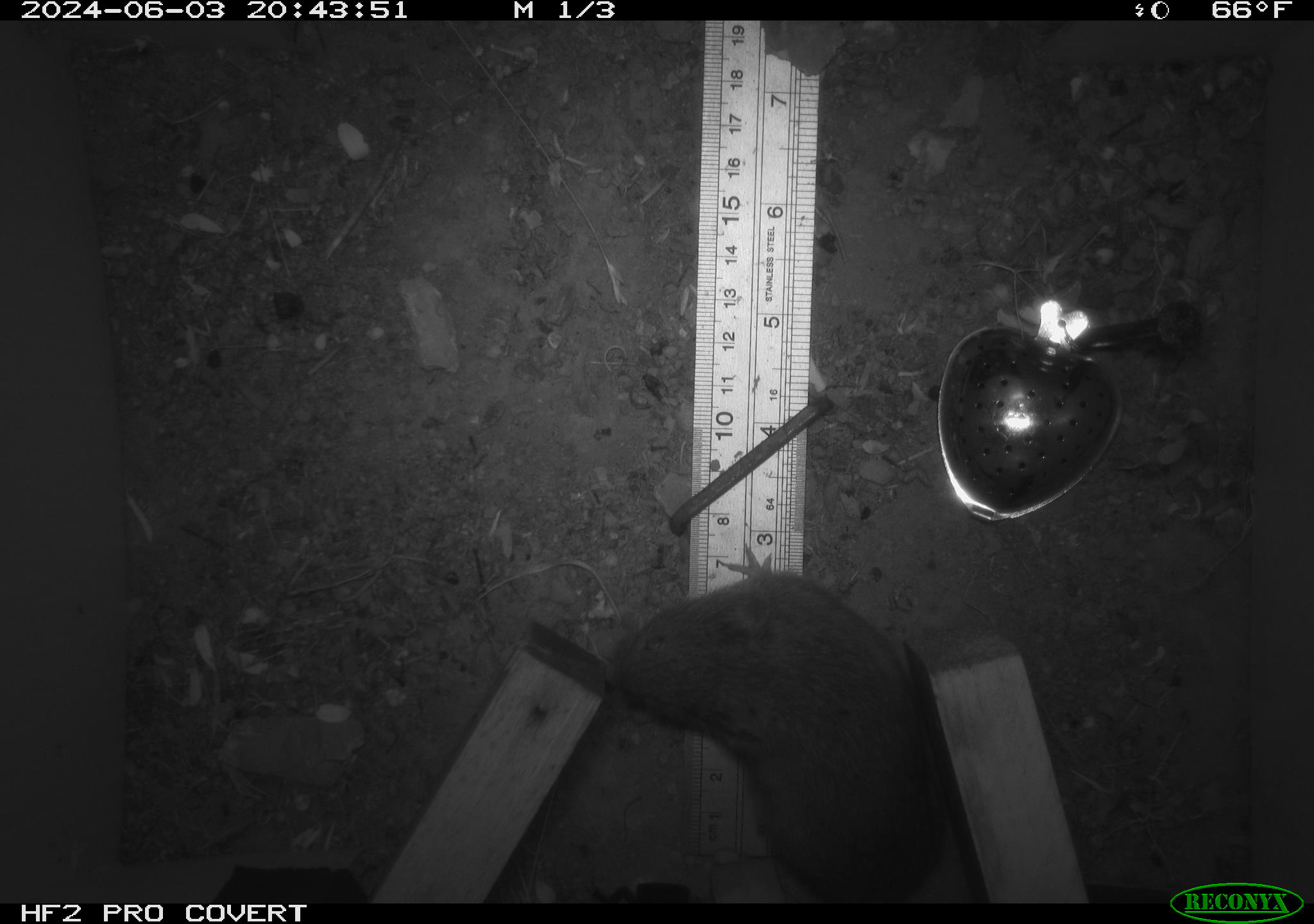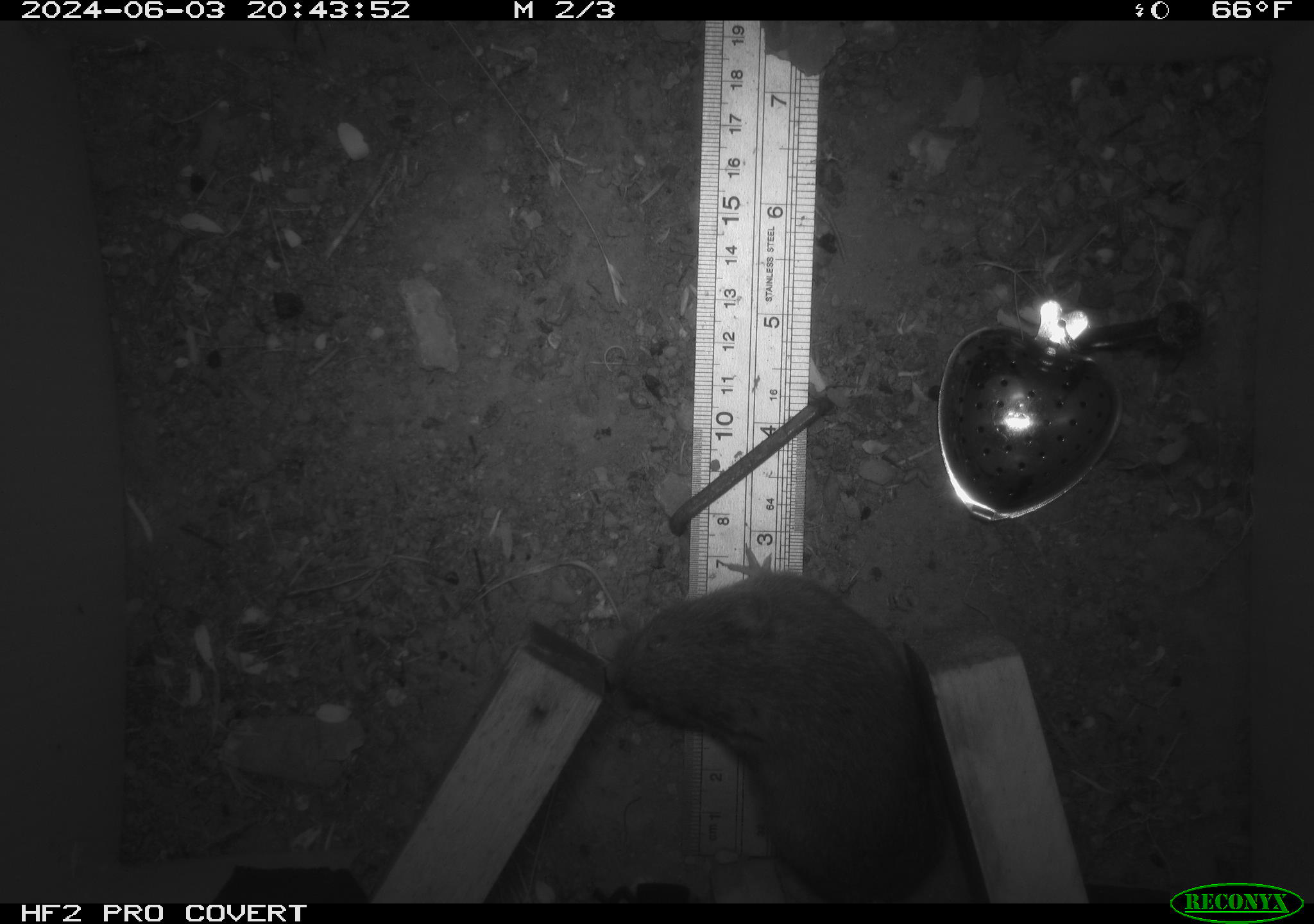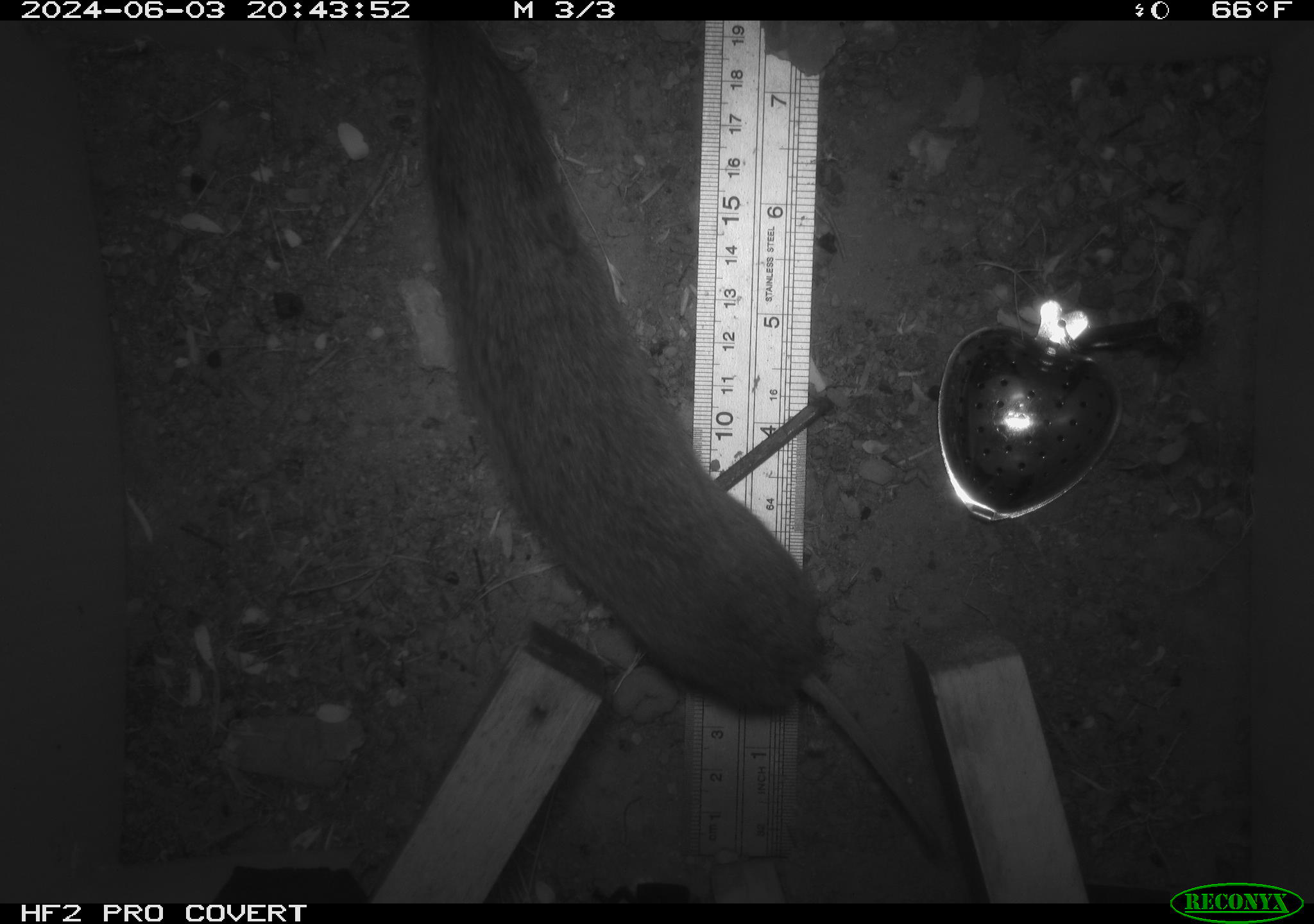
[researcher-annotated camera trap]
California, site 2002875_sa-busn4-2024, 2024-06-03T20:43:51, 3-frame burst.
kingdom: Animalia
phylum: Chordata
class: Mammalia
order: Rodentia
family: Cricetidae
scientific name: Arvicolinae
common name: voles, lemmings, and muskrats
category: arvicolinae subfamily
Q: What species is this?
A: Arvicolinae subfamily (voles, lemmings, and muskrats) (Arvicolinae).